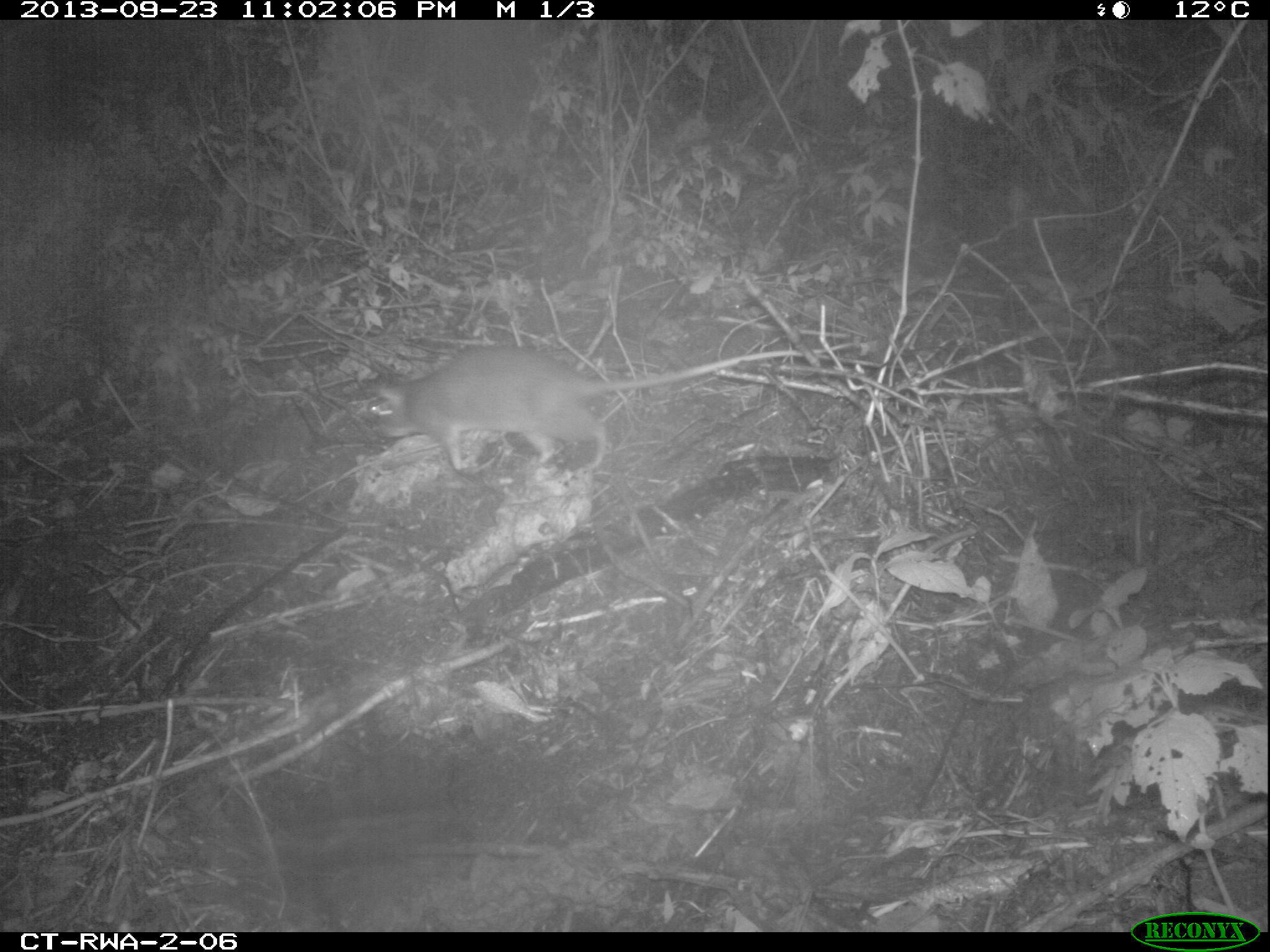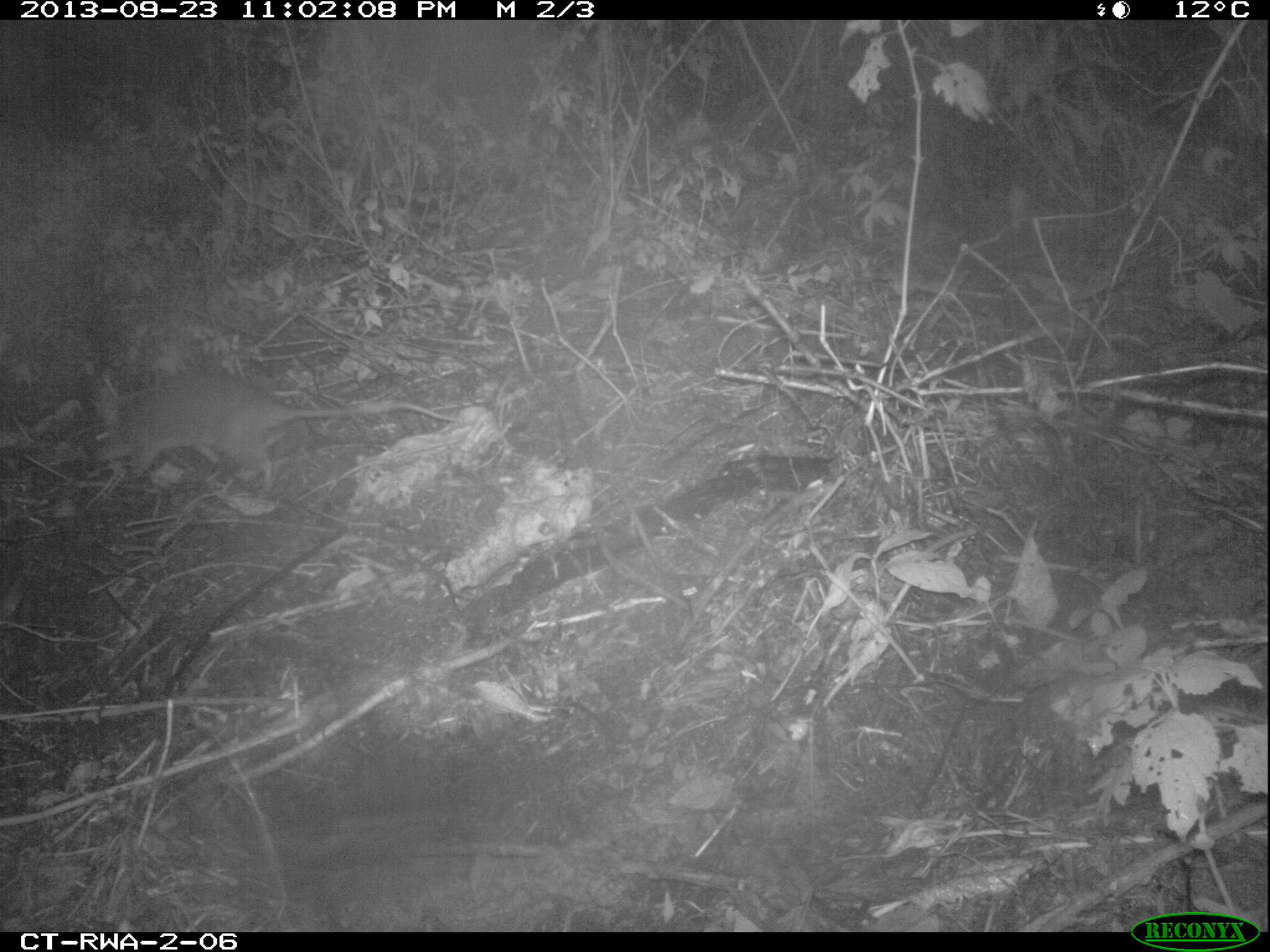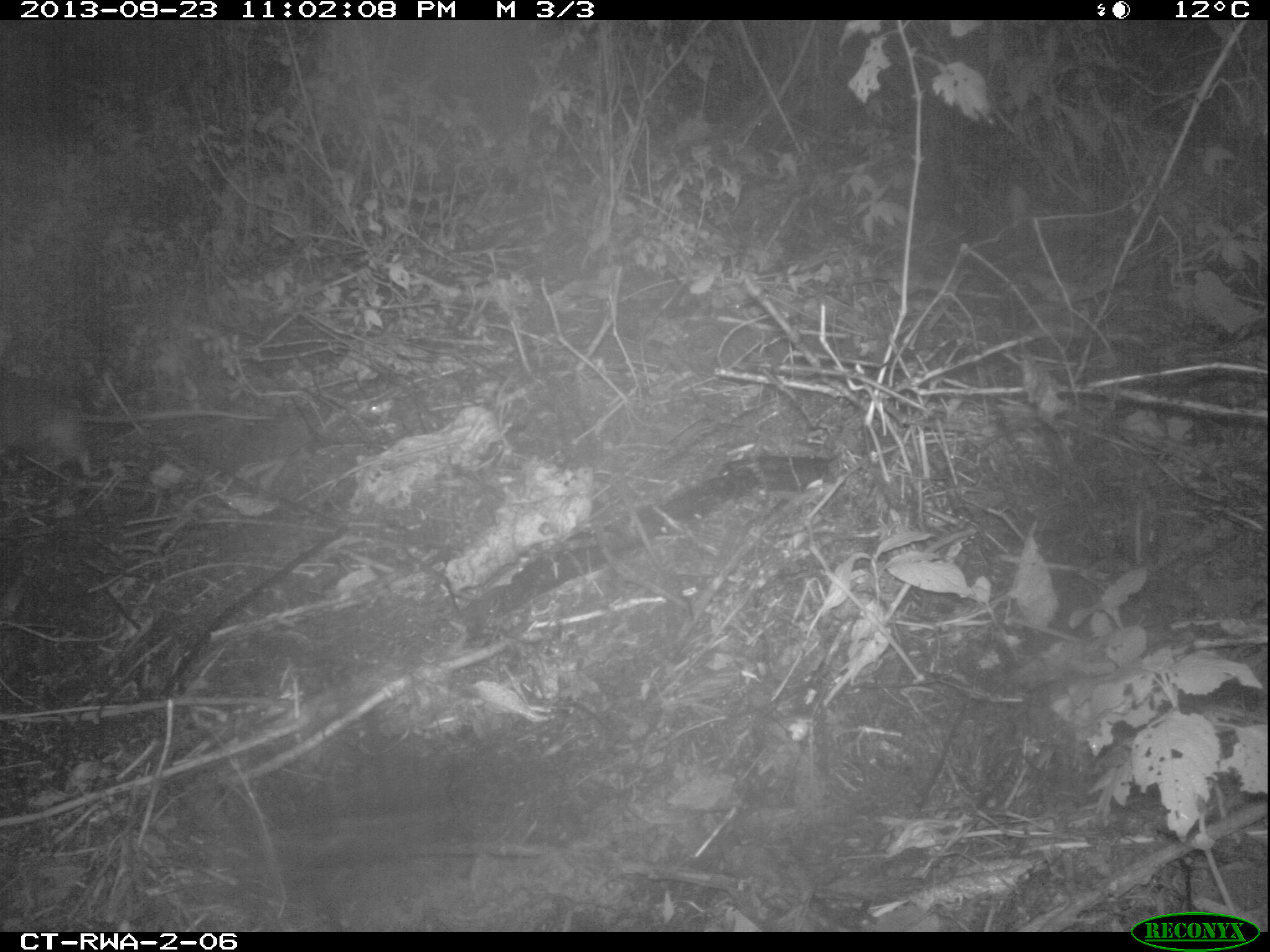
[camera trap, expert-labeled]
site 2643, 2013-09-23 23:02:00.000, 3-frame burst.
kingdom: Animalia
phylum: Chordata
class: Mammalia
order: Rodentia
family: Nesomyidae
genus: Cricetomys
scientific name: Cricetomys gambianus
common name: african giant pouched rat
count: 1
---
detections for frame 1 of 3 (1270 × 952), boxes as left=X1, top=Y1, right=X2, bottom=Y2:
cricetomys gambianus: left=355, top=342, right=856, bottom=482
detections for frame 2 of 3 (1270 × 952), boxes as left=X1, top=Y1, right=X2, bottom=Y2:
cricetomys gambianus: left=90, top=365, right=460, bottom=483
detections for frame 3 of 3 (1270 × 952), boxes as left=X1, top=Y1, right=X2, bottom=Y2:
cricetomys gambianus: left=0, top=373, right=273, bottom=479